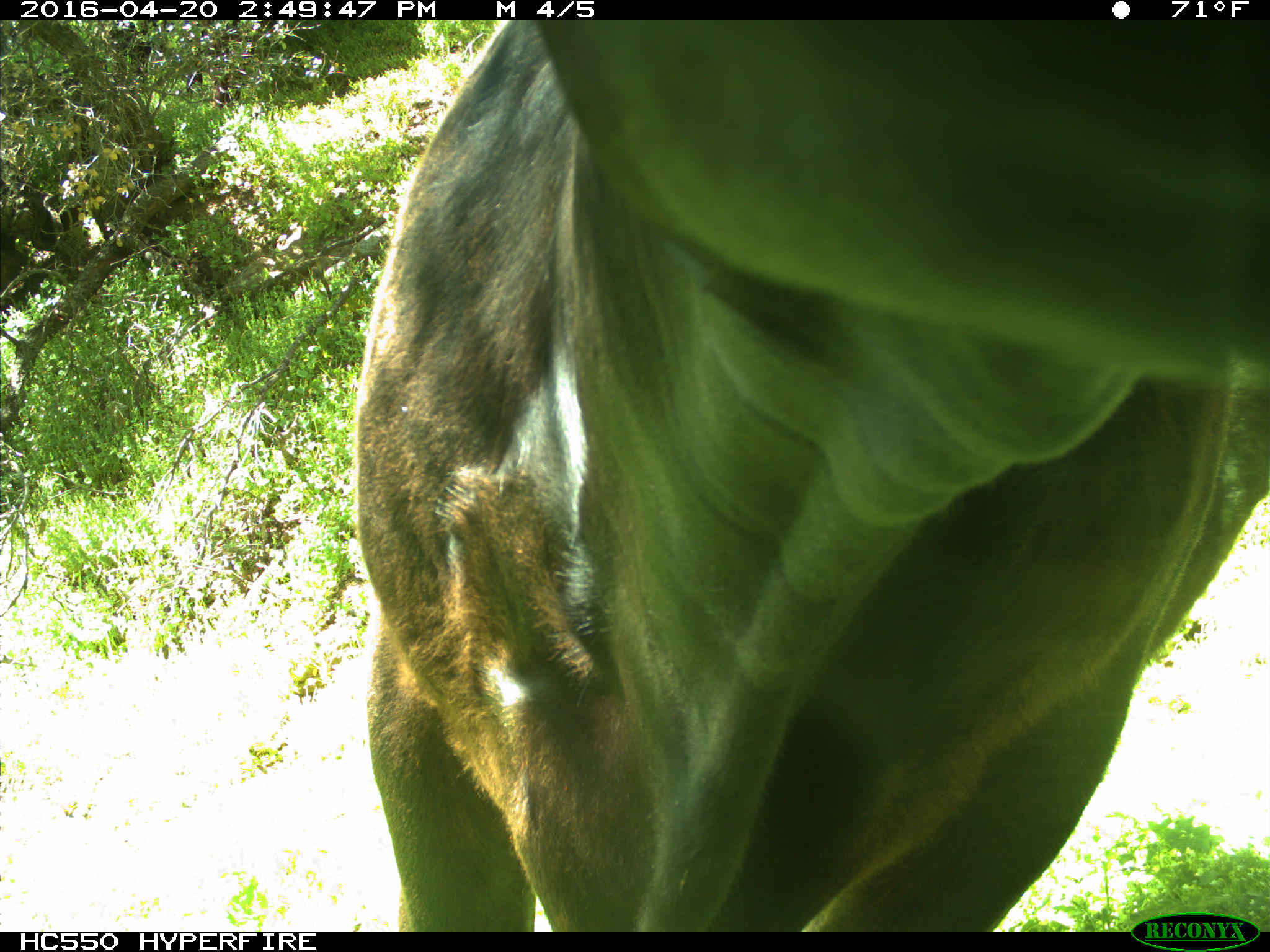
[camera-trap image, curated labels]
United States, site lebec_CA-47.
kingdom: Animalia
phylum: Chordata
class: Mammalia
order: Artiodactyla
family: Bovidae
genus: Bos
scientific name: Bos taurus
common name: domestic cow